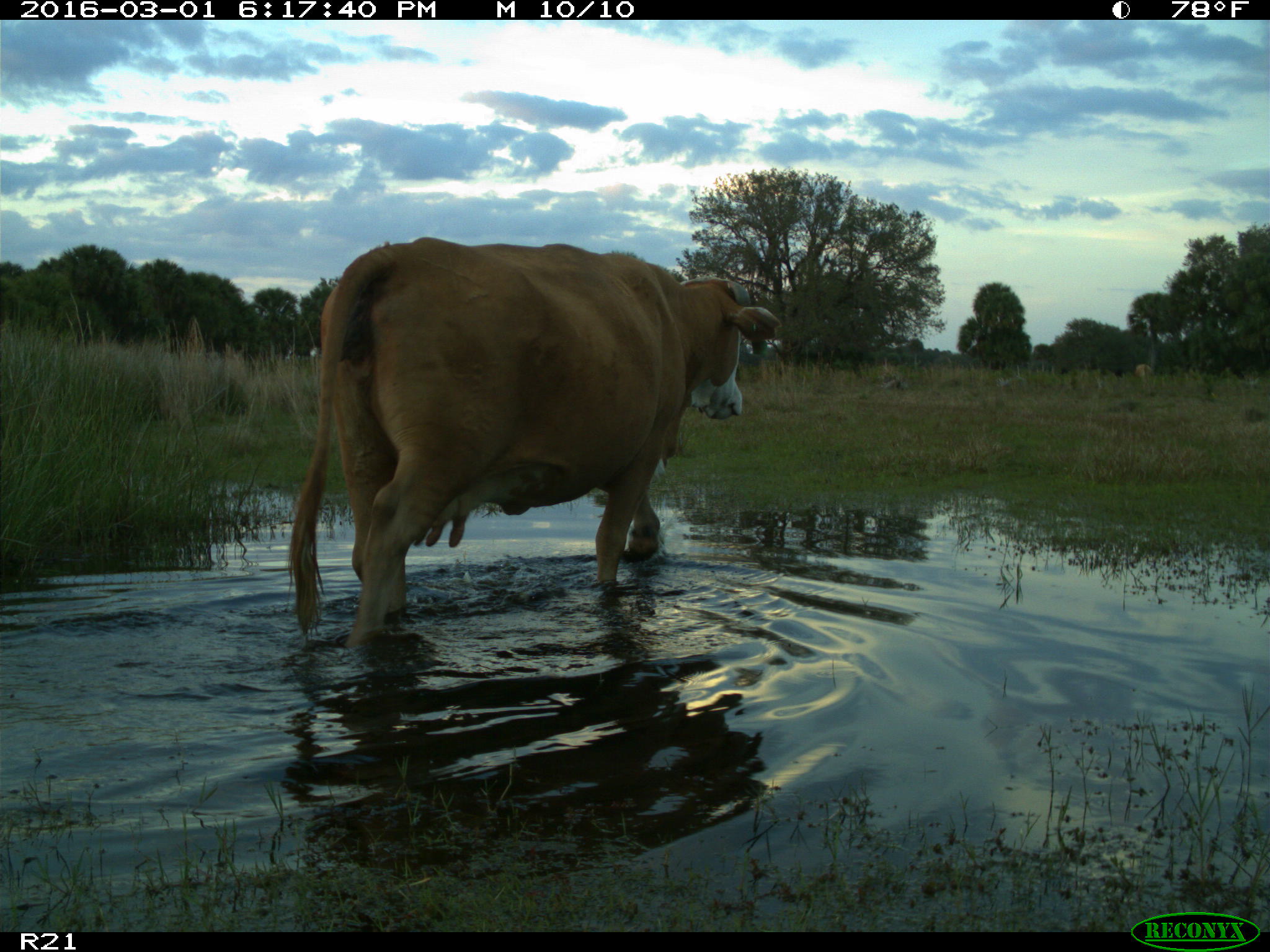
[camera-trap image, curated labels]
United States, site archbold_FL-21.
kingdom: Animalia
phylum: Chordata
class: Mammalia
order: Artiodactyla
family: Bovidae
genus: Bos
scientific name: Bos taurus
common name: domestic cow